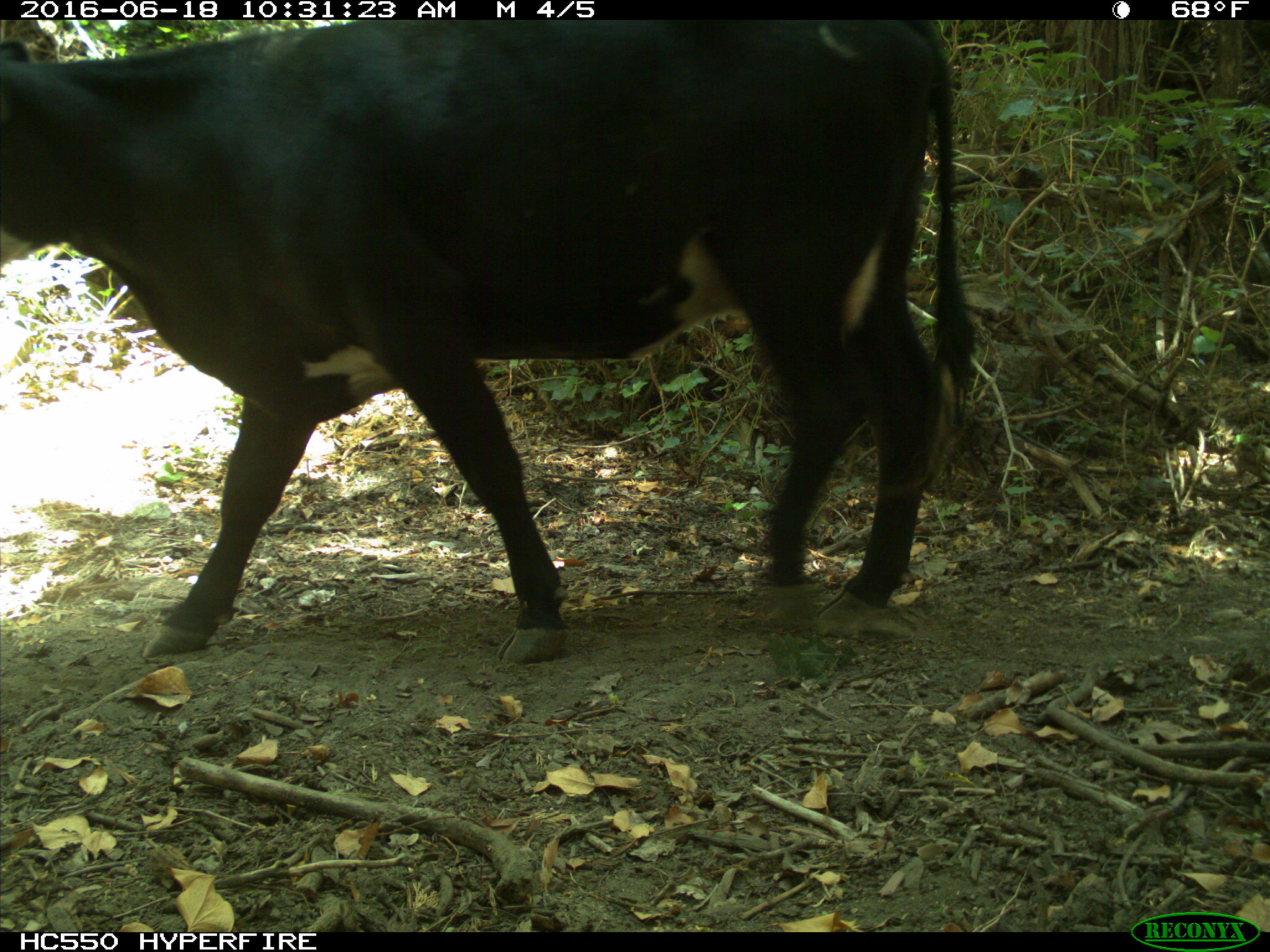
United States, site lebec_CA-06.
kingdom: Animalia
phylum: Chordata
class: Mammalia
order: Artiodactyla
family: Bovidae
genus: Bos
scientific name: Bos taurus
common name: domestic cow